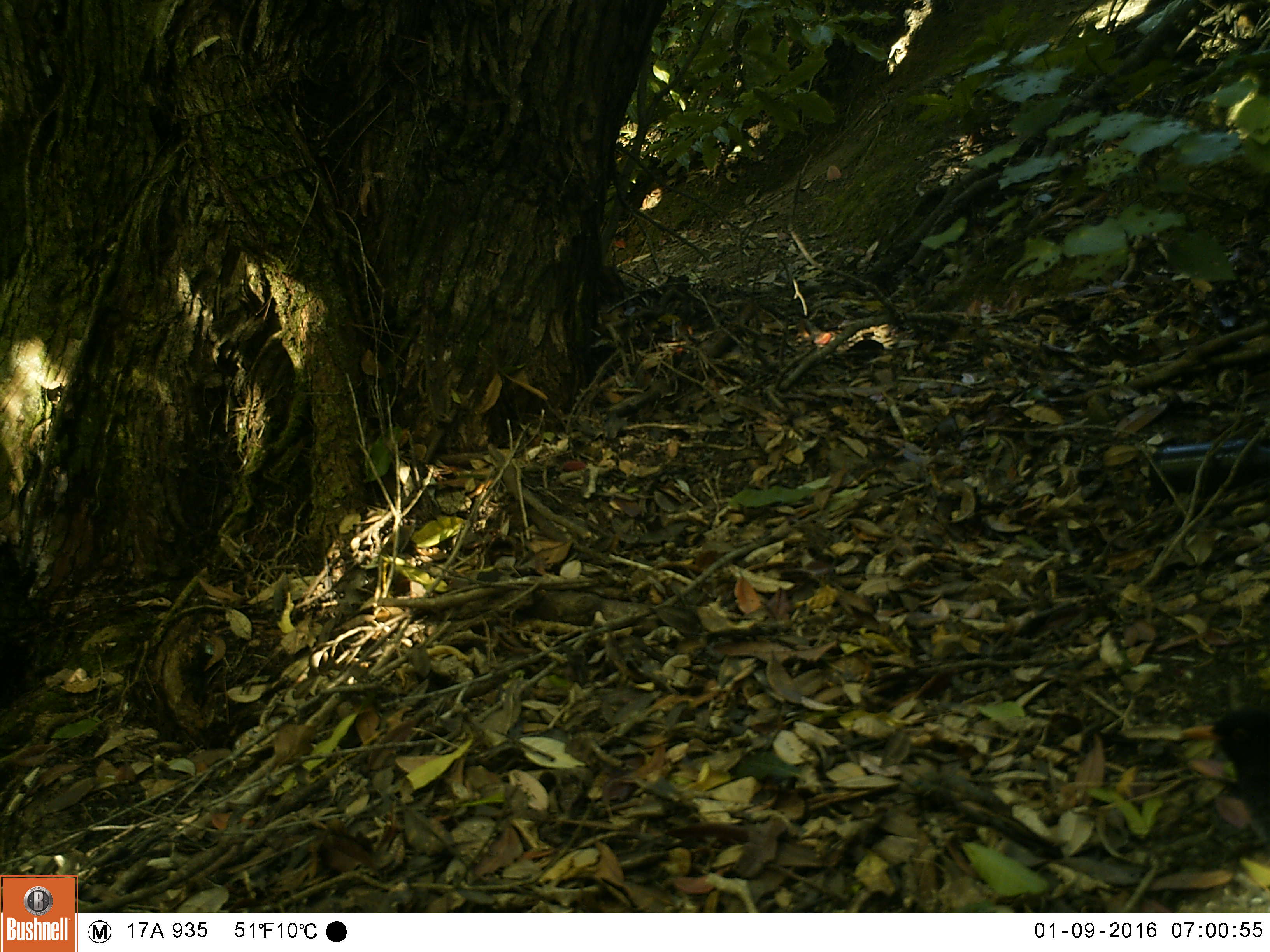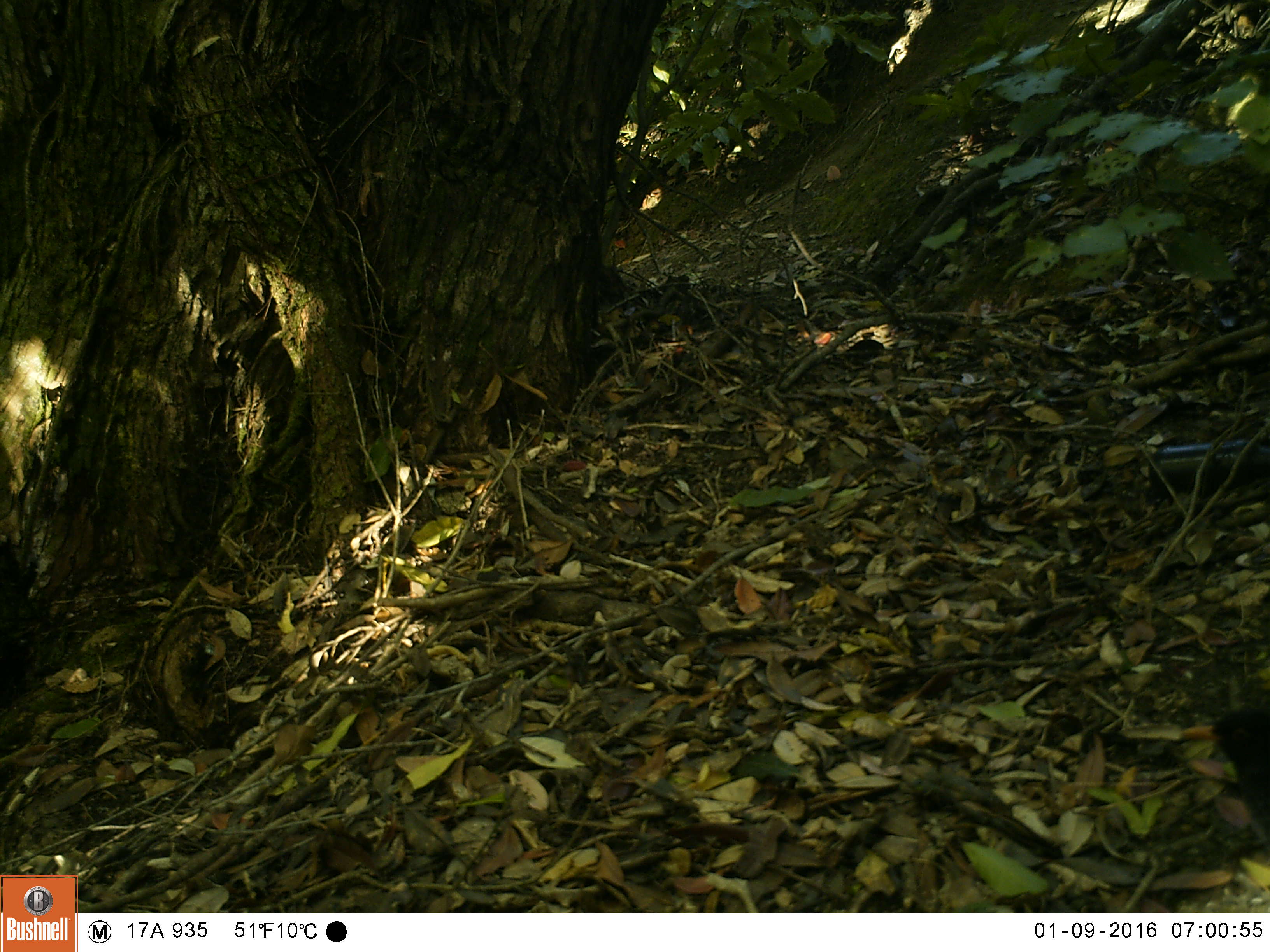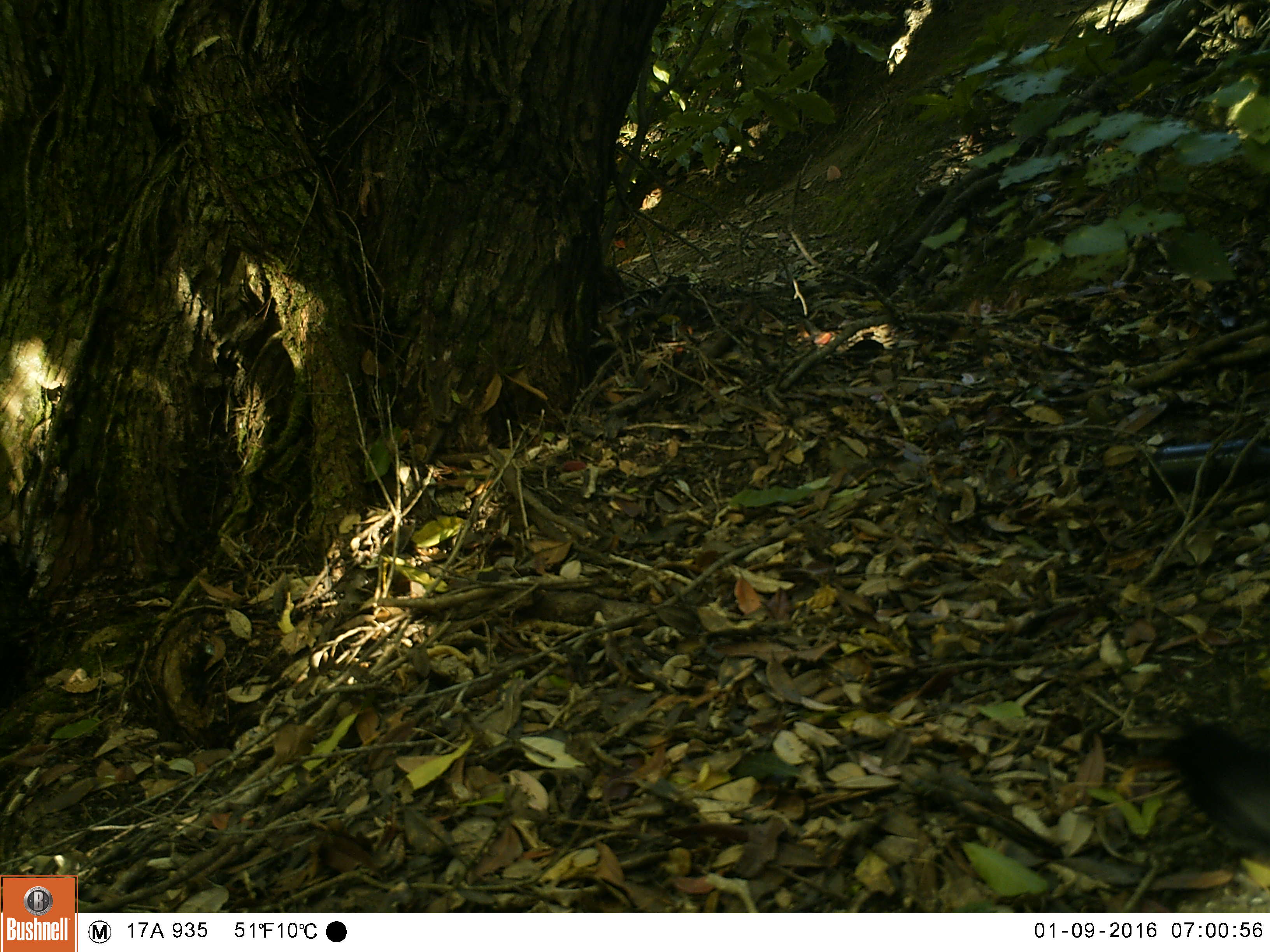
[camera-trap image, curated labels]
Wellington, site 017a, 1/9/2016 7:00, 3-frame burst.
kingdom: Animalia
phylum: Chordata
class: Aves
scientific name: Aves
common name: bird